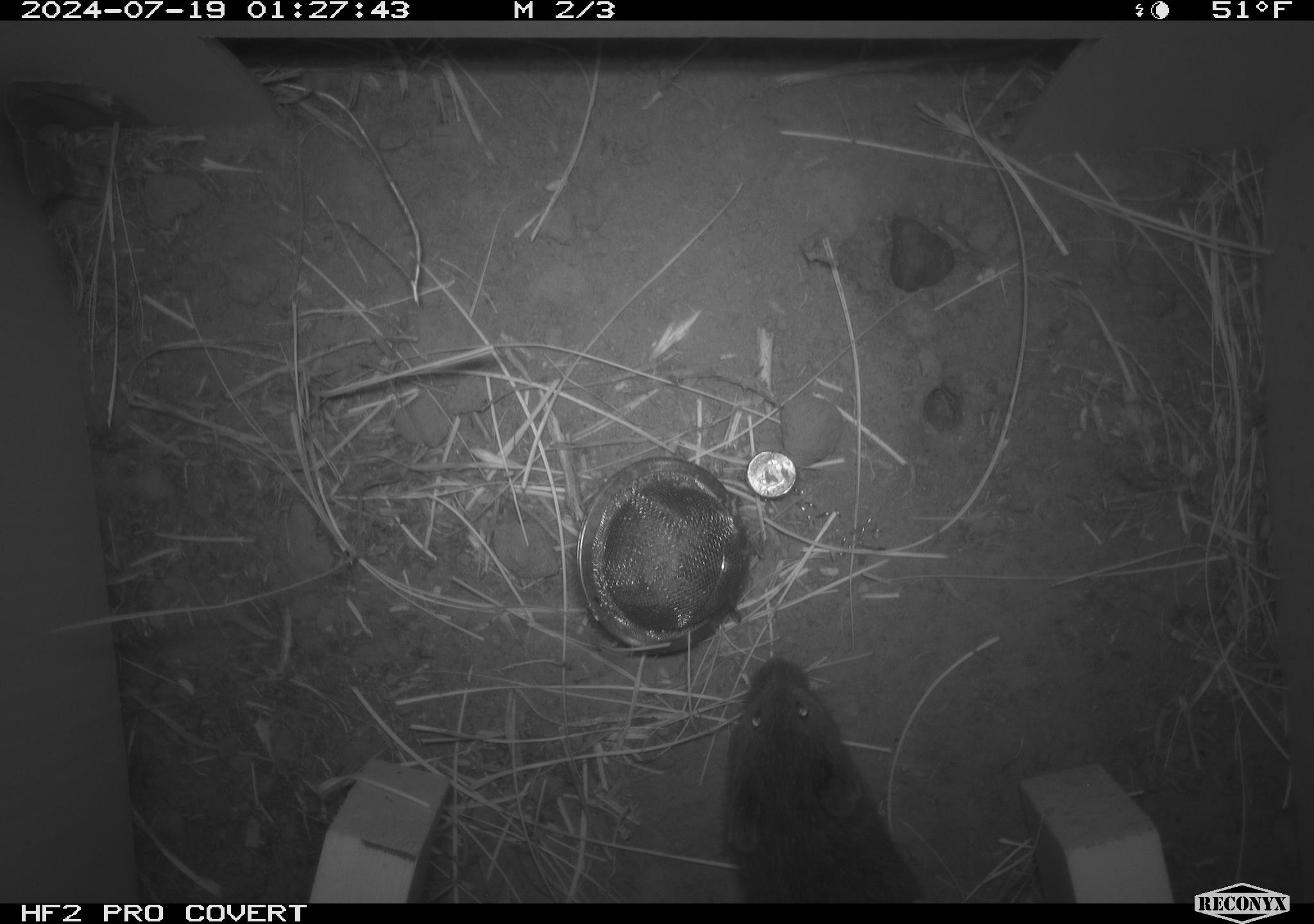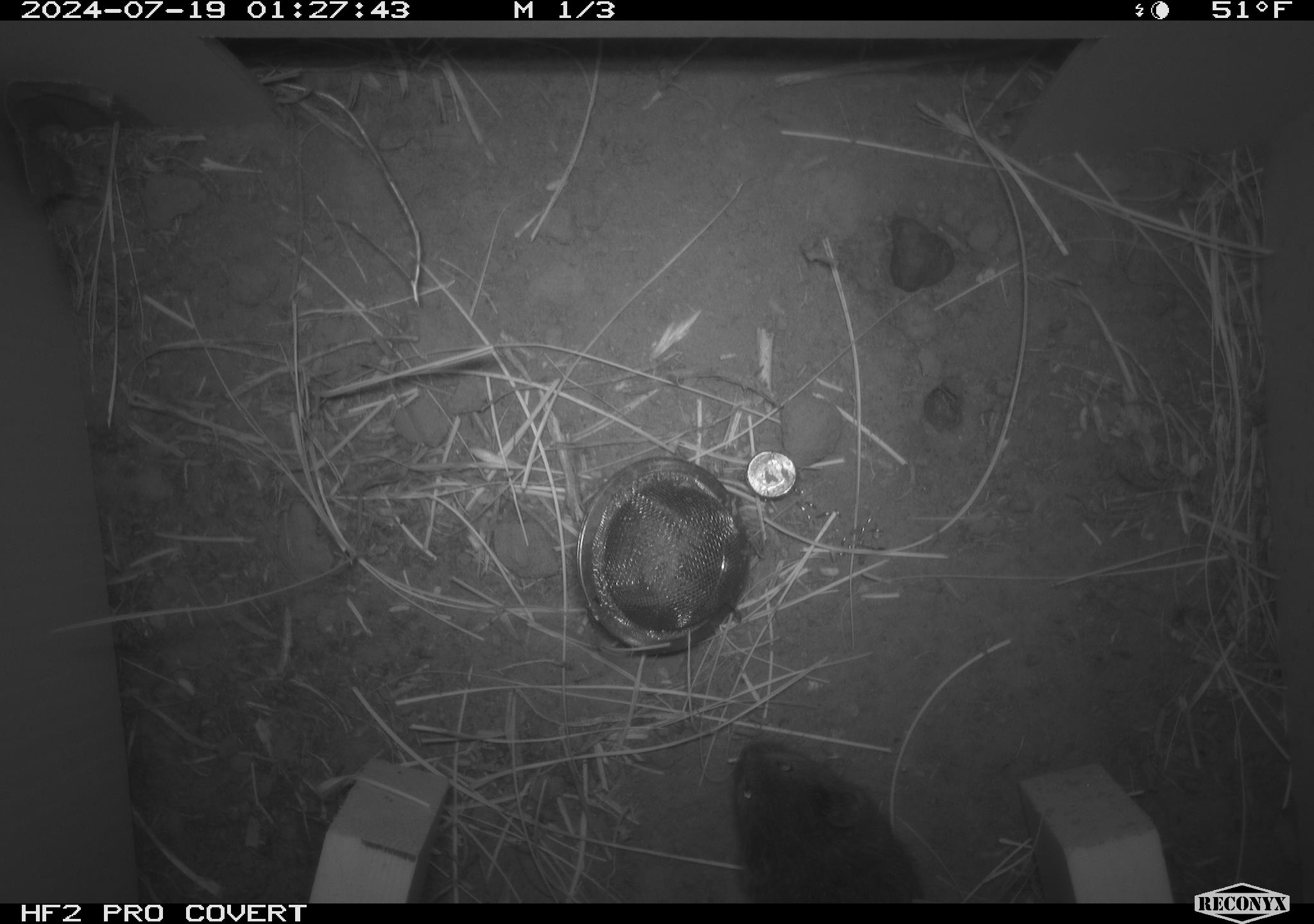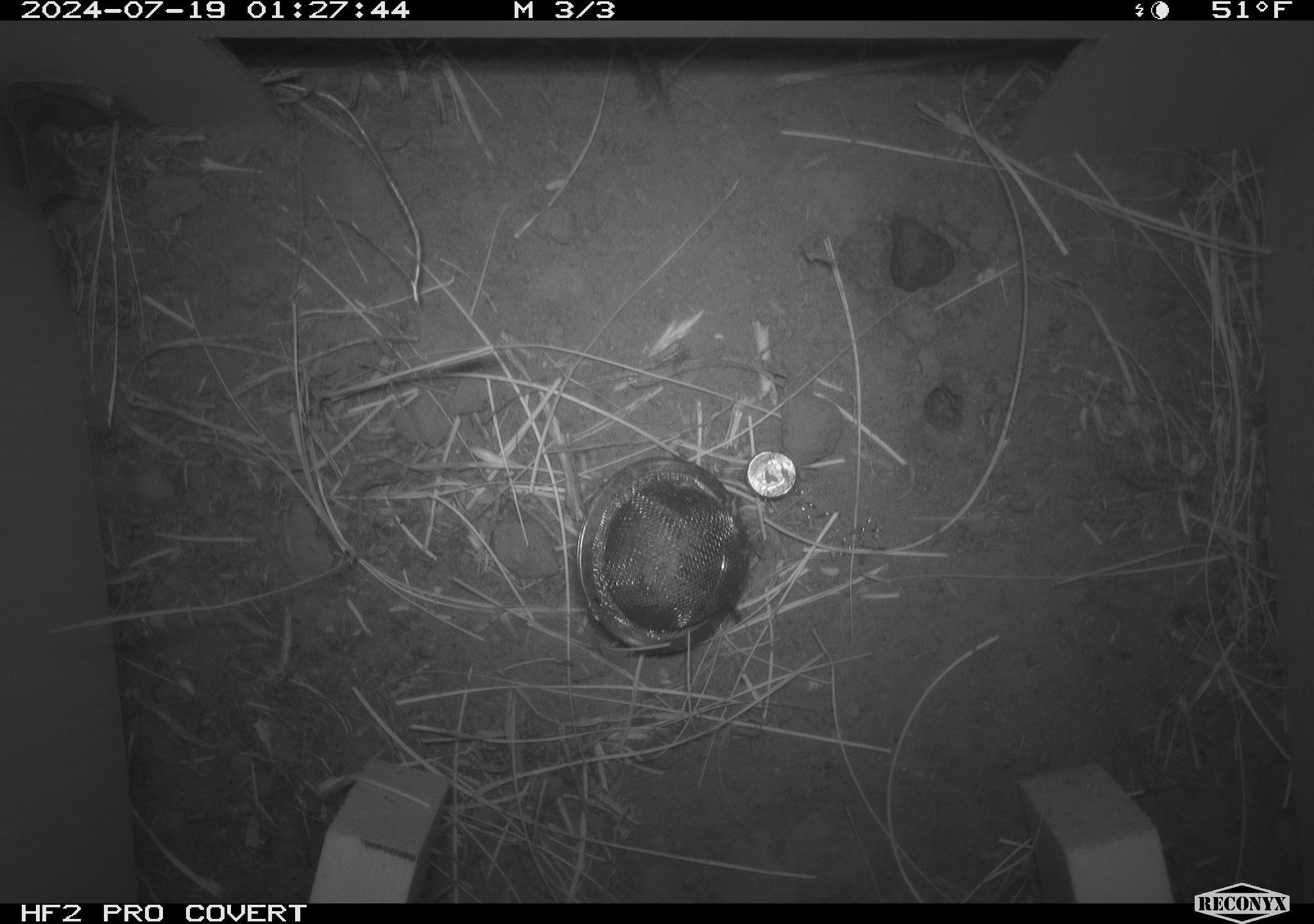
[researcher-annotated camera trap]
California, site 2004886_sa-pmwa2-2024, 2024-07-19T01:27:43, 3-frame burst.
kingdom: Animalia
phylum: Chordata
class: Mammalia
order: Rodentia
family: Cricetidae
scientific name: Arvicolinae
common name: voles, lemmings, and muskrats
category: arvicolinae subfamily